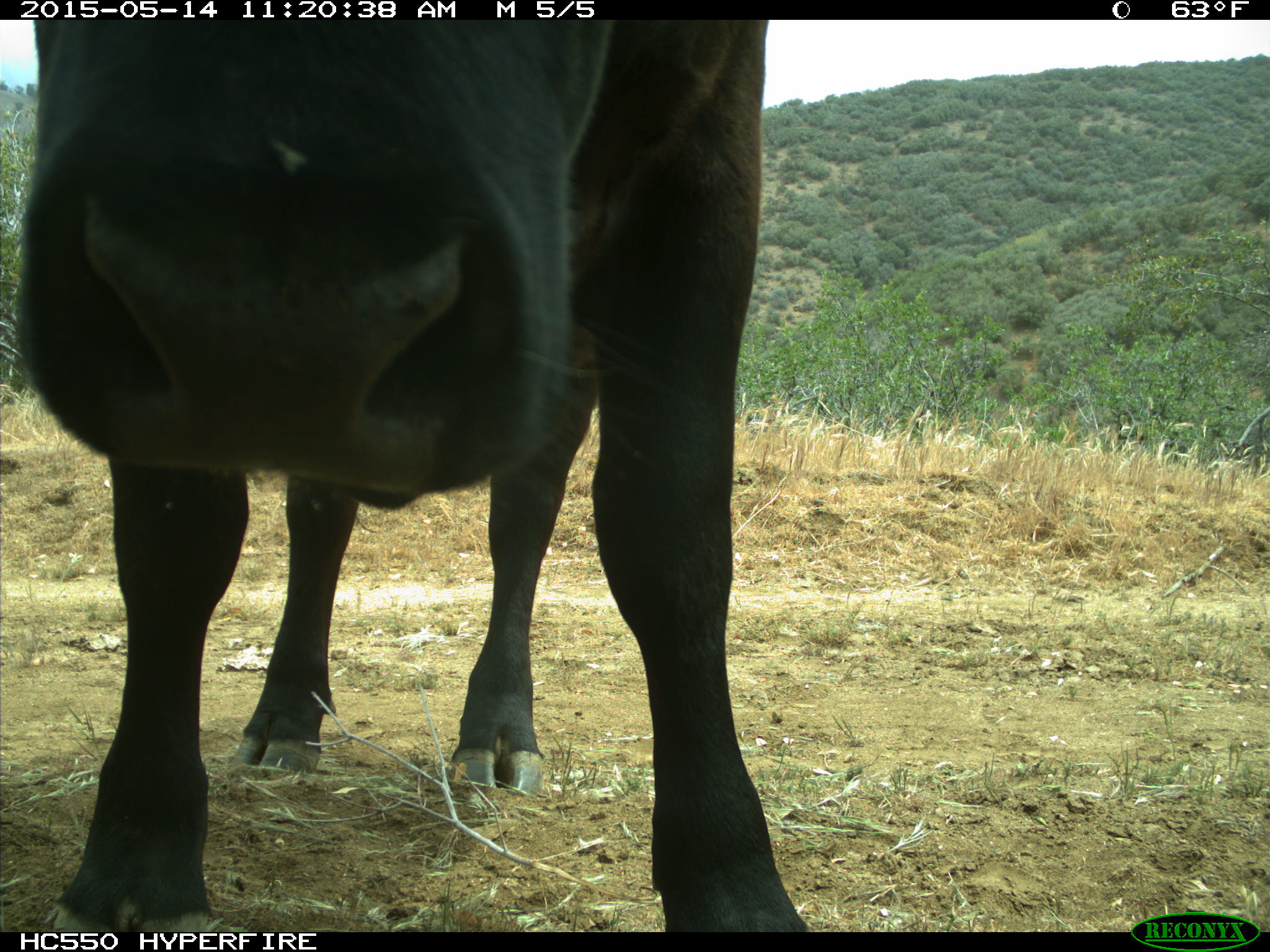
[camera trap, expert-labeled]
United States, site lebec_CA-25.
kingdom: Animalia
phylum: Chordata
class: Mammalia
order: Artiodactyla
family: Bovidae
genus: Bos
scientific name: Bos taurus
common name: domestic cow